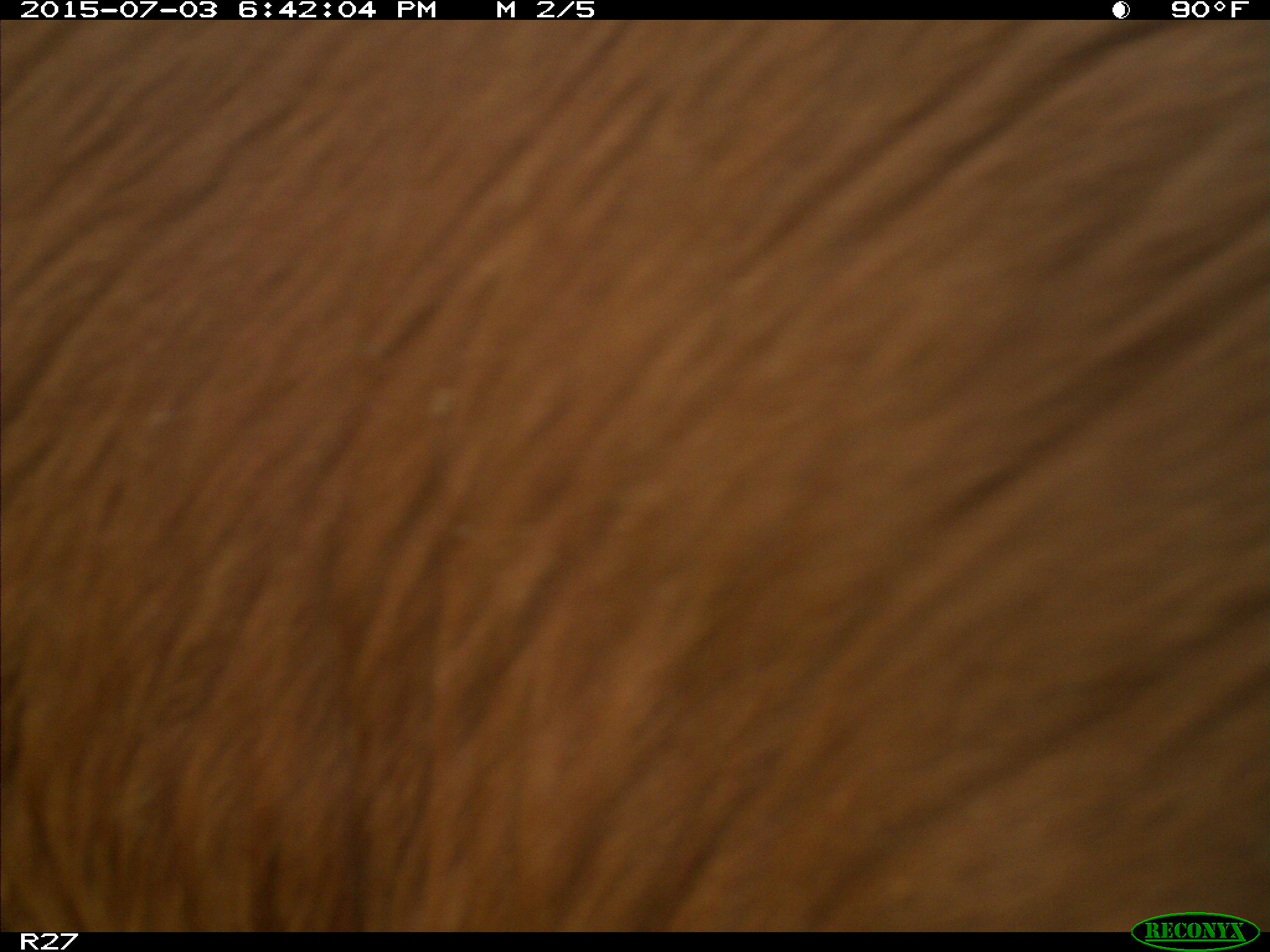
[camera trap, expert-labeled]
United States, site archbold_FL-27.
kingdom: Animalia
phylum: Chordata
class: Mammalia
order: Artiodactyla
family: Bovidae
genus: Bos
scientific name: Bos taurus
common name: domestic cow